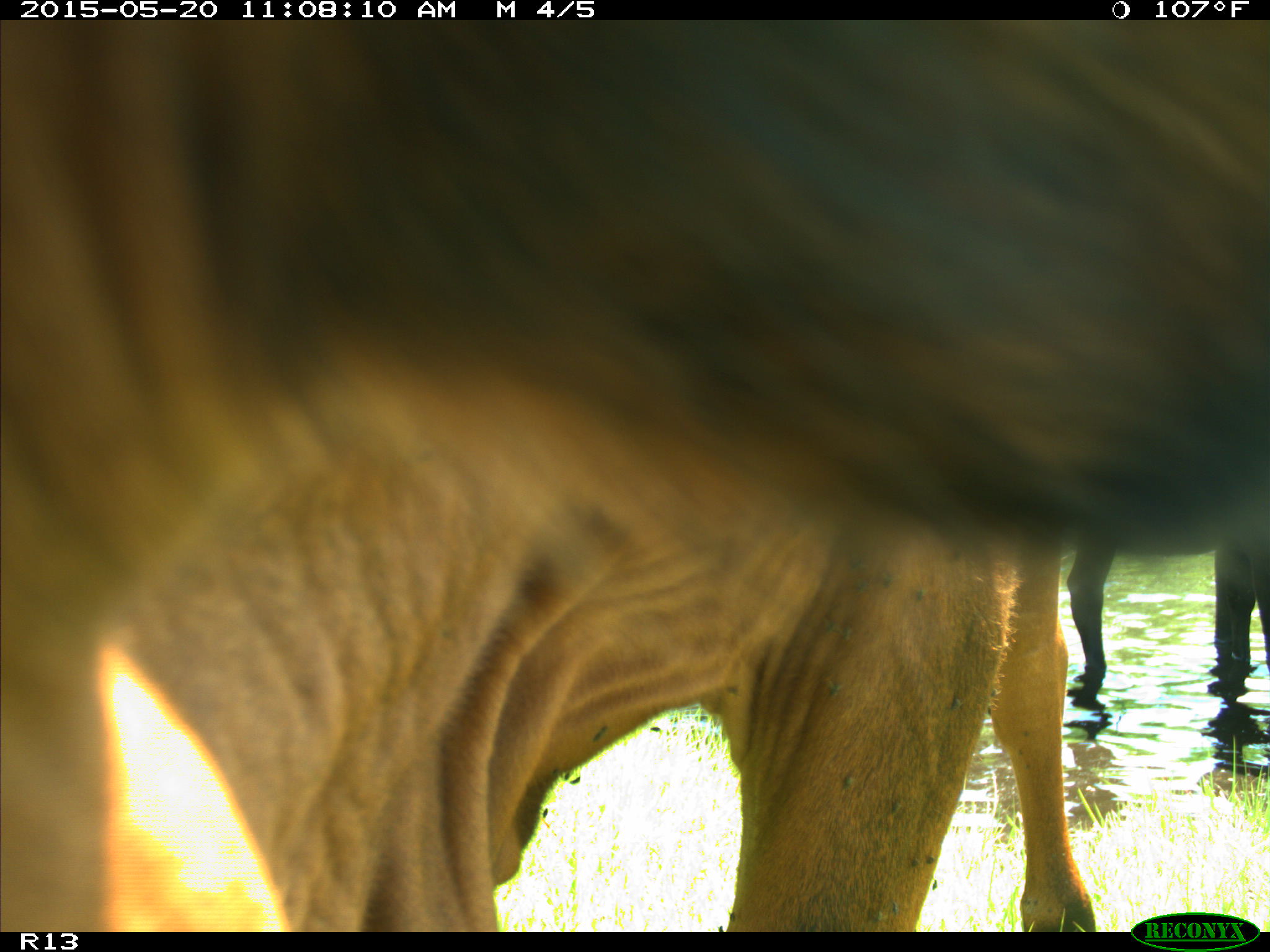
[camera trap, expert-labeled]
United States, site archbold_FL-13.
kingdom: Animalia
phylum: Chordata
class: Mammalia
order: Artiodactyla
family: Bovidae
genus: Bos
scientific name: Bos taurus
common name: domestic cow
Bos taurus (domestic cow).